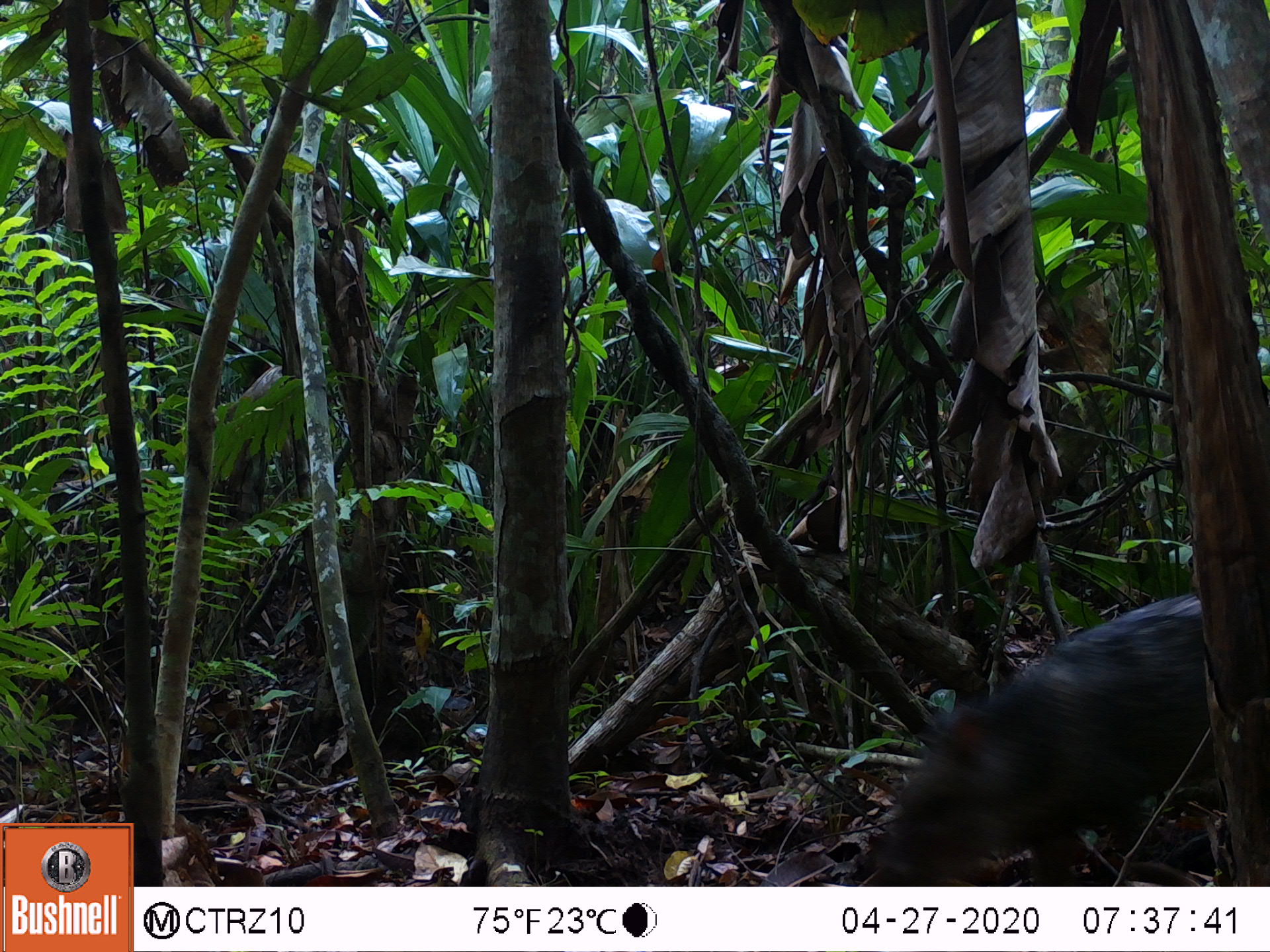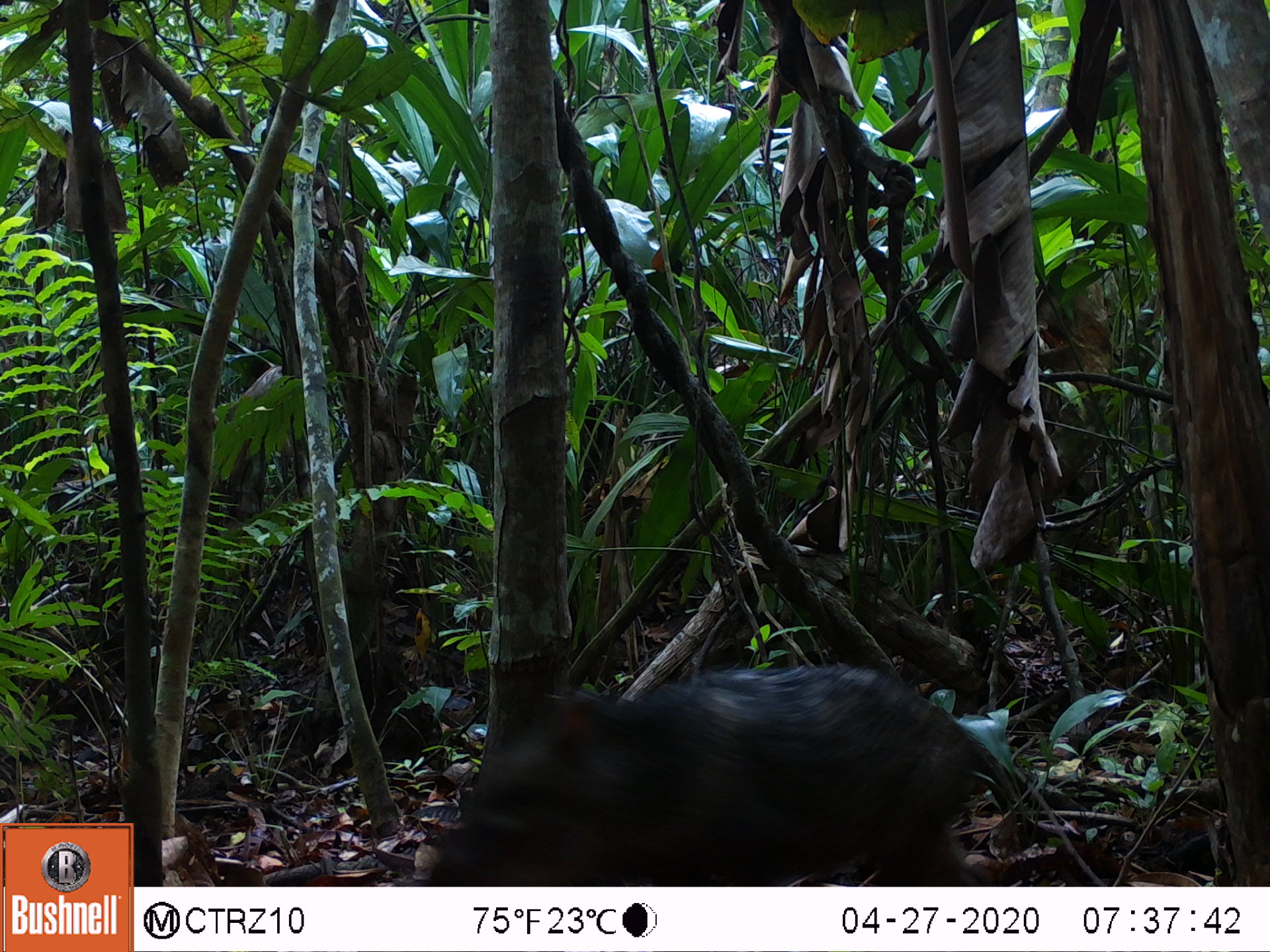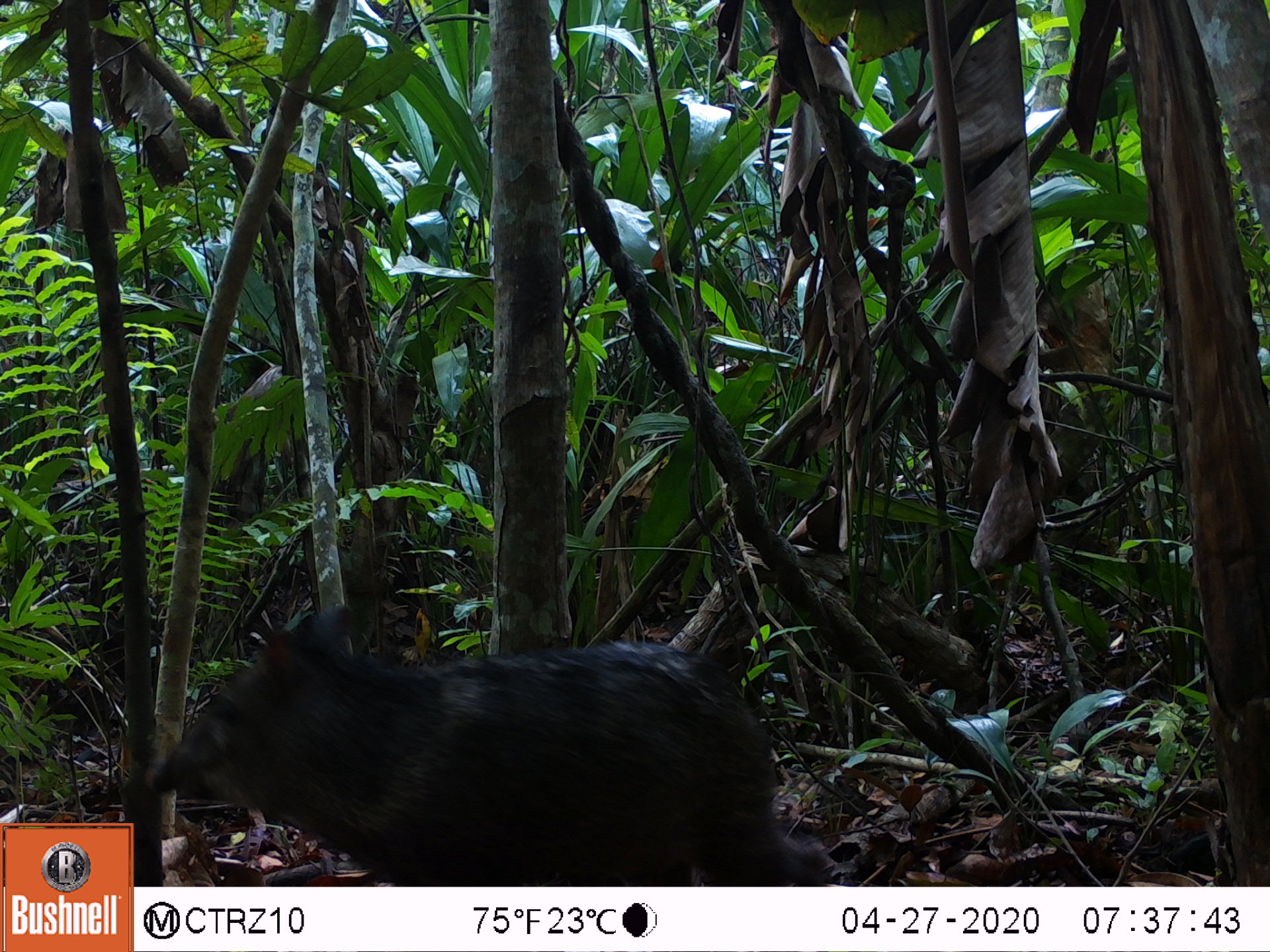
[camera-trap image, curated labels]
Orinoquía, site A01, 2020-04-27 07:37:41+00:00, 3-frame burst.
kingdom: Animalia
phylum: Chordata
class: Mammalia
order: Artiodactyla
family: Tayassuidae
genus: Pecari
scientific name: Pecari tajacu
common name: collared peccary